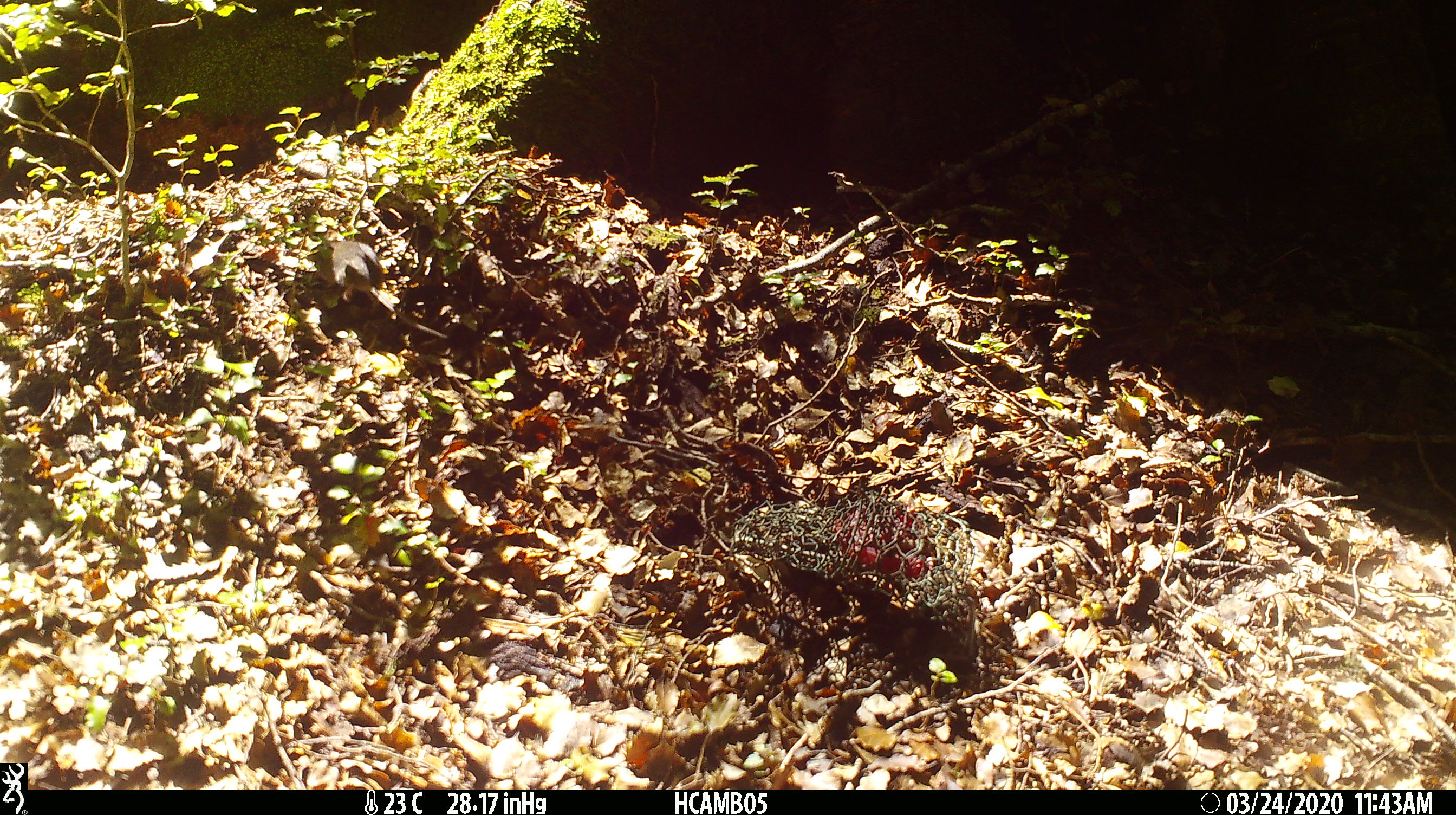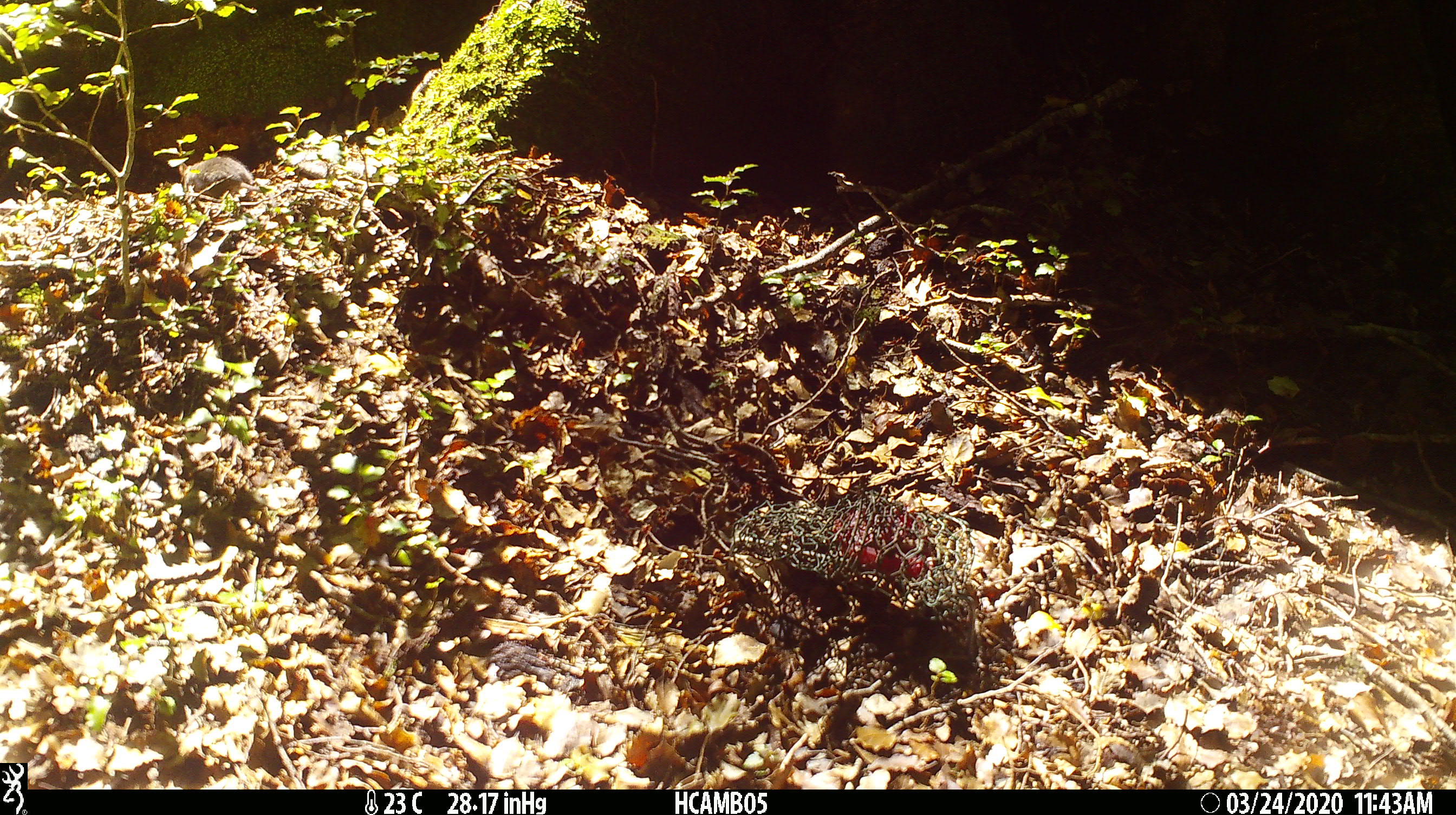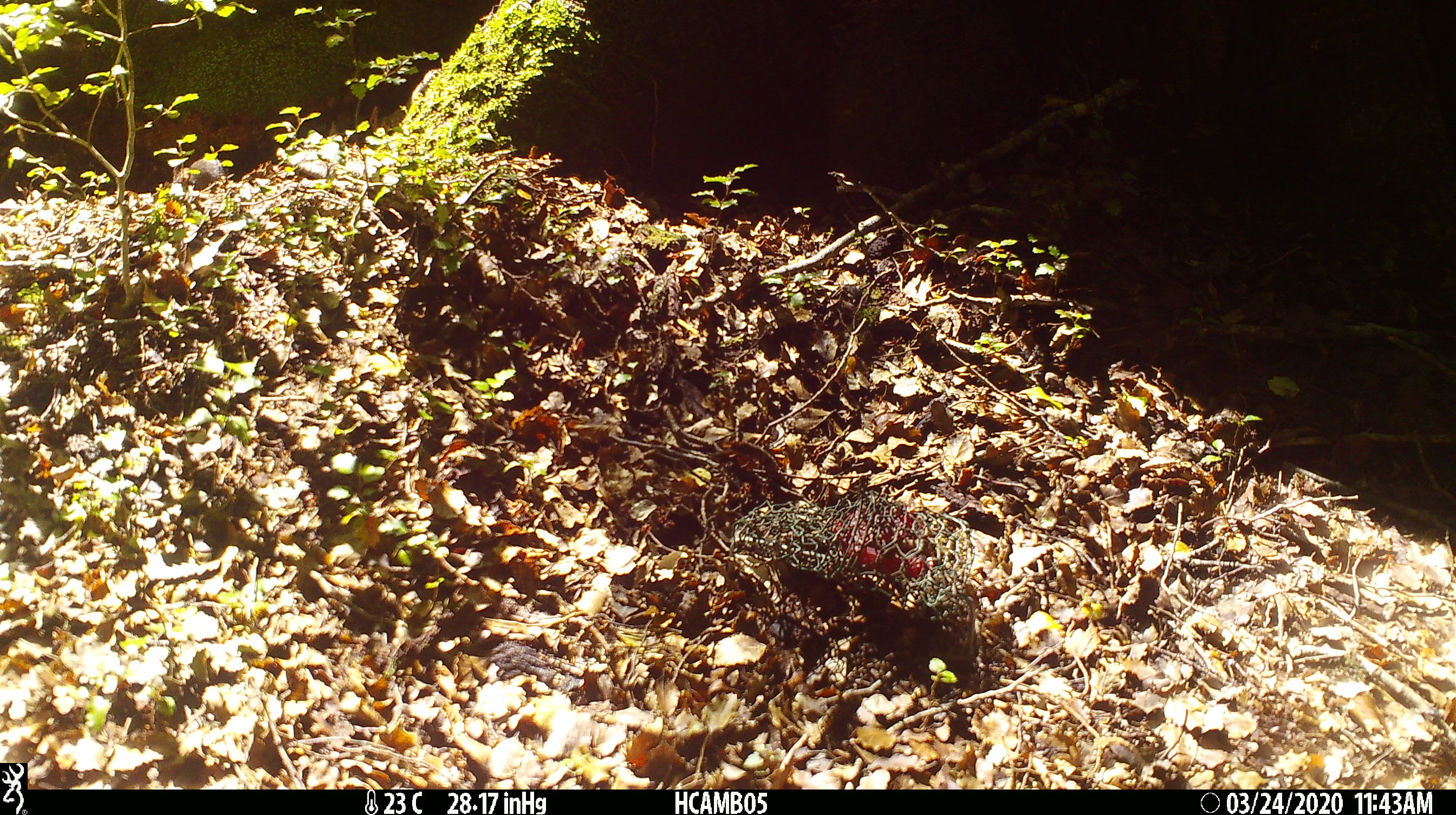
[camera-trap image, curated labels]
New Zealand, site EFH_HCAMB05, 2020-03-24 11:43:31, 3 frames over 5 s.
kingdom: Animalia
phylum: Chordata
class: Mammalia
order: Rodentia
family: Muridae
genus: Mus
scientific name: Mus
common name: mouse